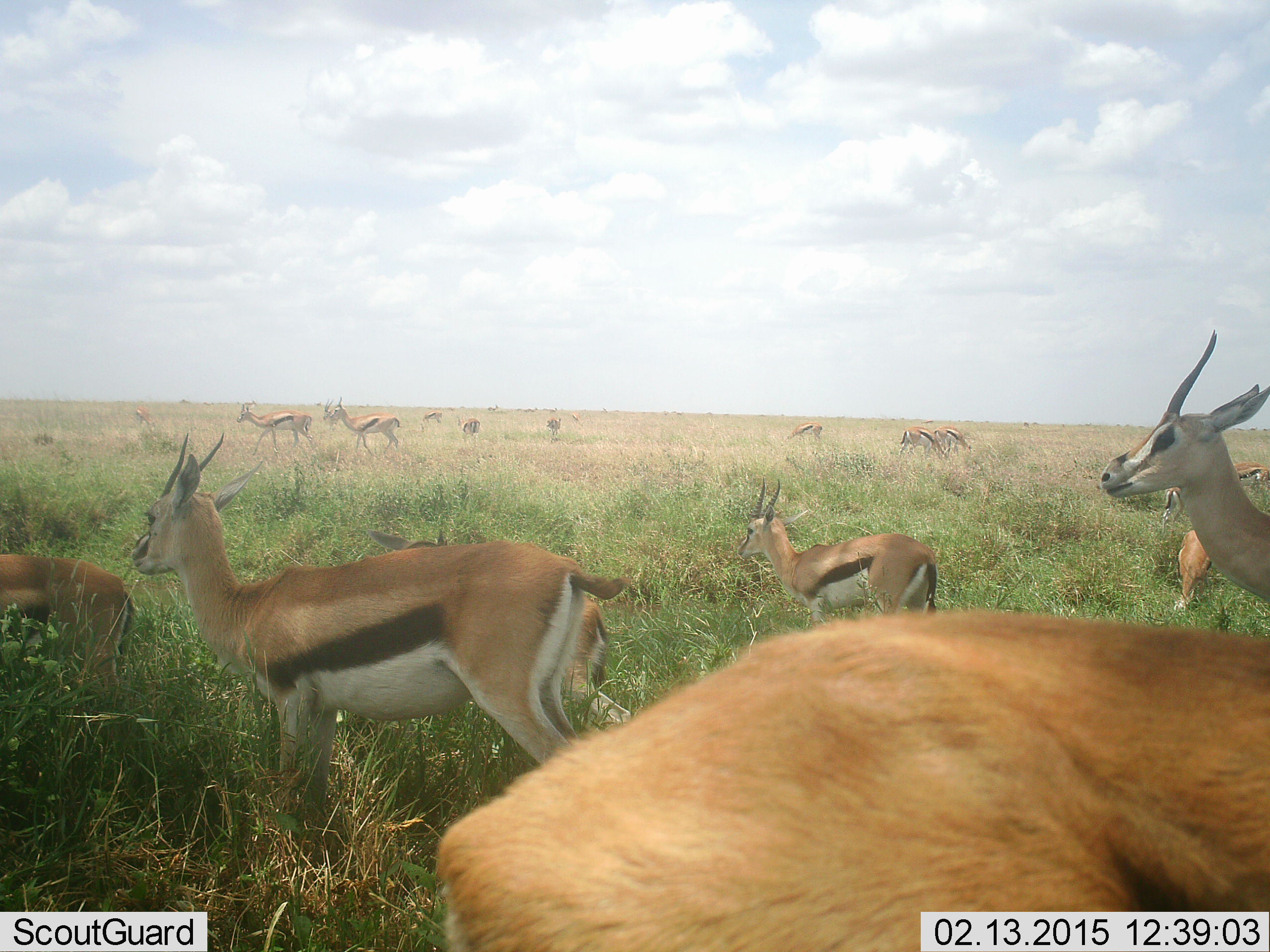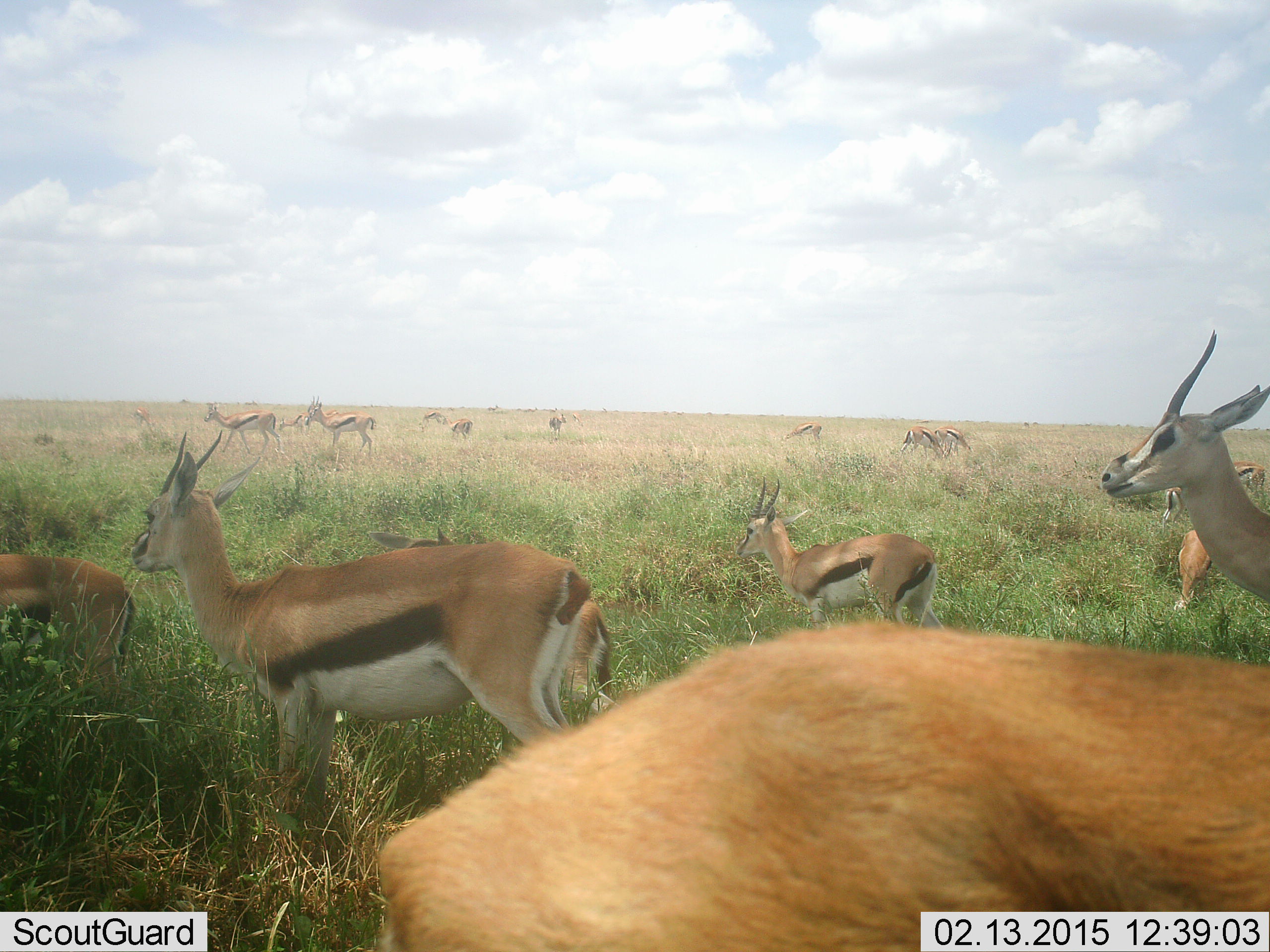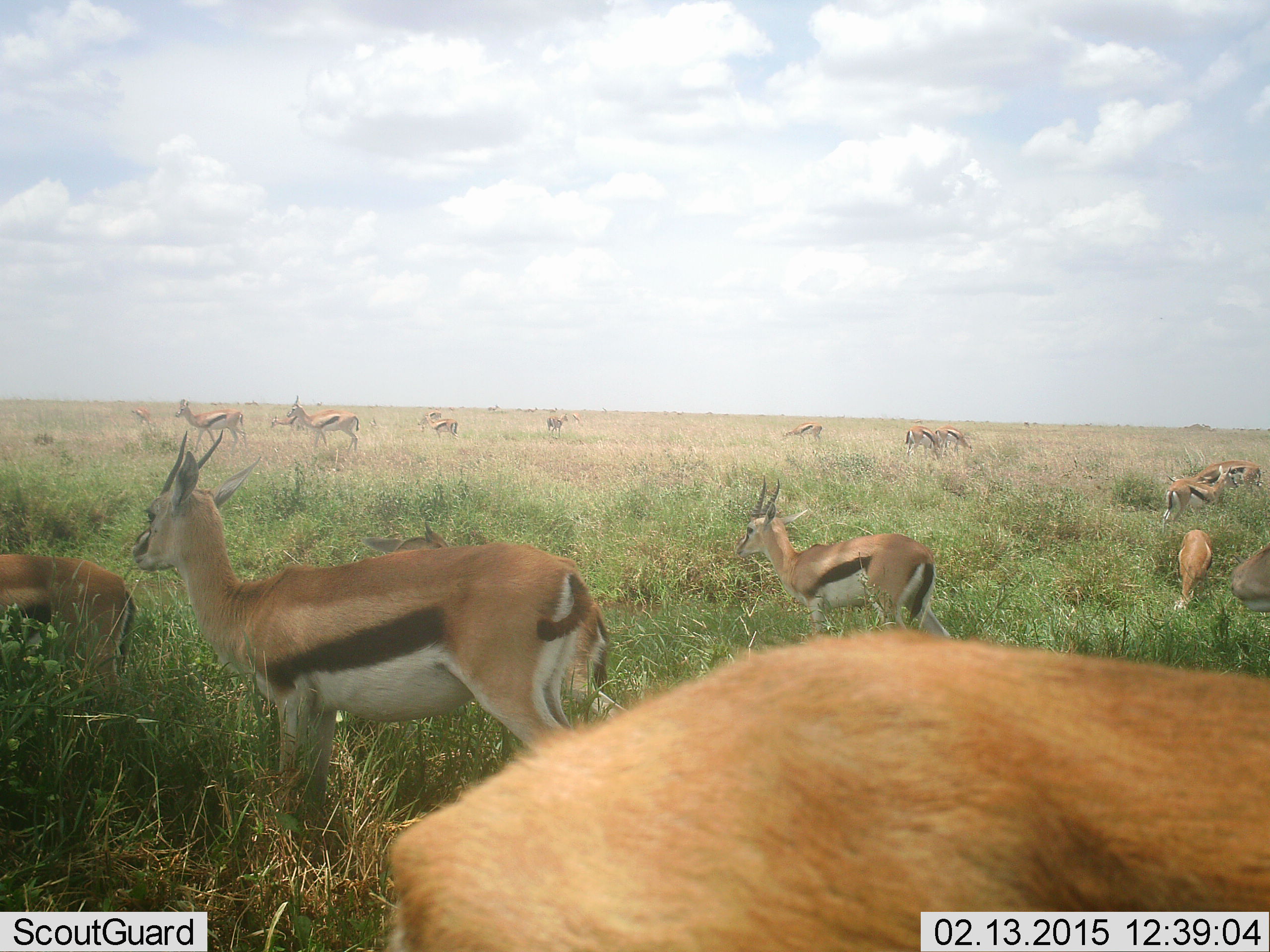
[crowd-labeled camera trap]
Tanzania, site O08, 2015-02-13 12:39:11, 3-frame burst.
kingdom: Animalia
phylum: Chordata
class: Mammalia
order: Artiodactyla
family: Bovidae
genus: Eudorcas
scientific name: Eudorcas thomsonii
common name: thomson's gazelle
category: gazellethomsons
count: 11-50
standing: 82%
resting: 9%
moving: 73%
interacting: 9%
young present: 9%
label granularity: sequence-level